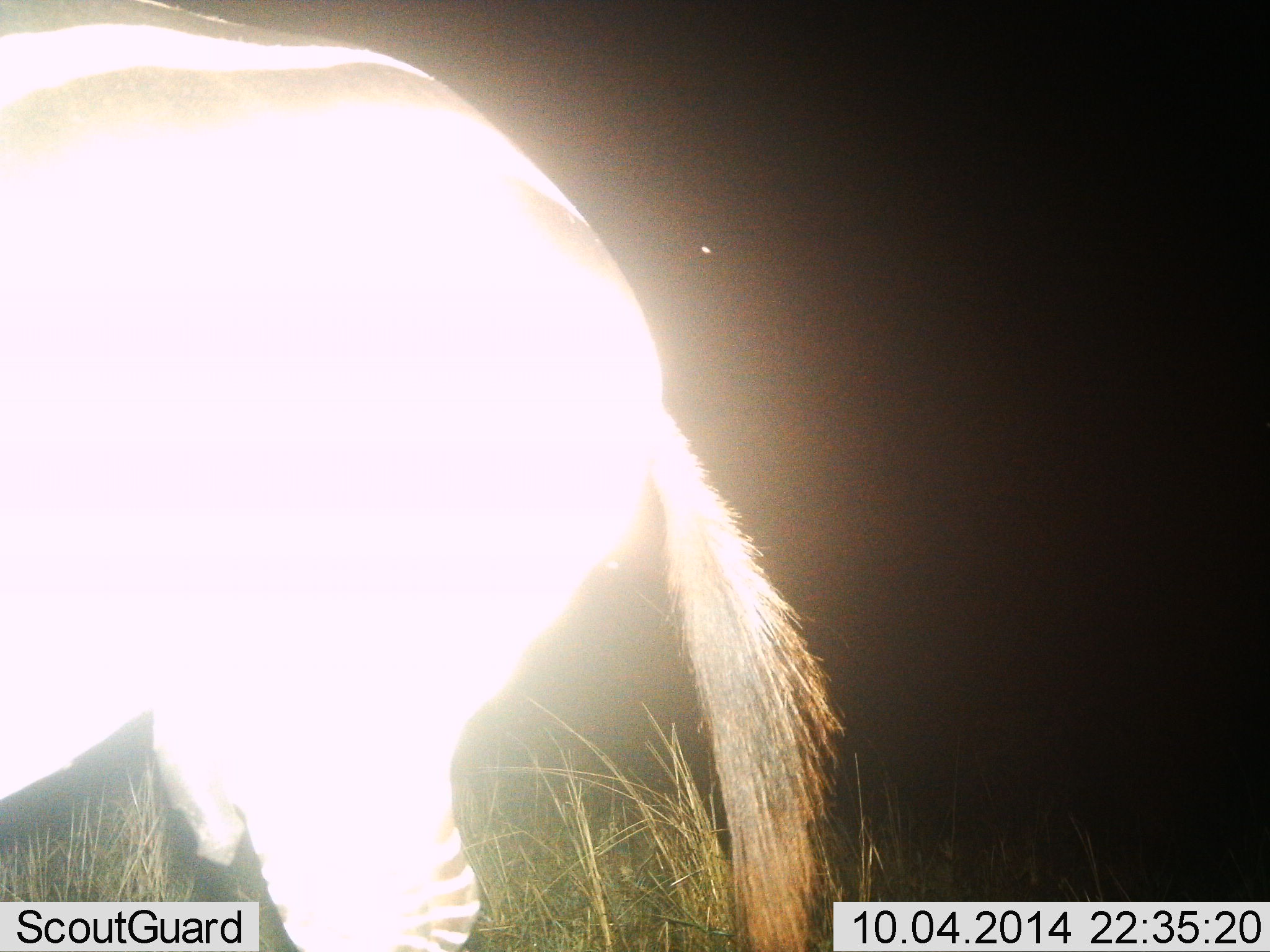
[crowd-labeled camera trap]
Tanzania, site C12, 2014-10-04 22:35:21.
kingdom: Animalia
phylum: Chordata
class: Mammalia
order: Perissodactyla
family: Equidae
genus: Equus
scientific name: Equus quagga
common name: plains zebra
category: zebra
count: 1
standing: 90%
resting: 0%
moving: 10%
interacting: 0%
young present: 0%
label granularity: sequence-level